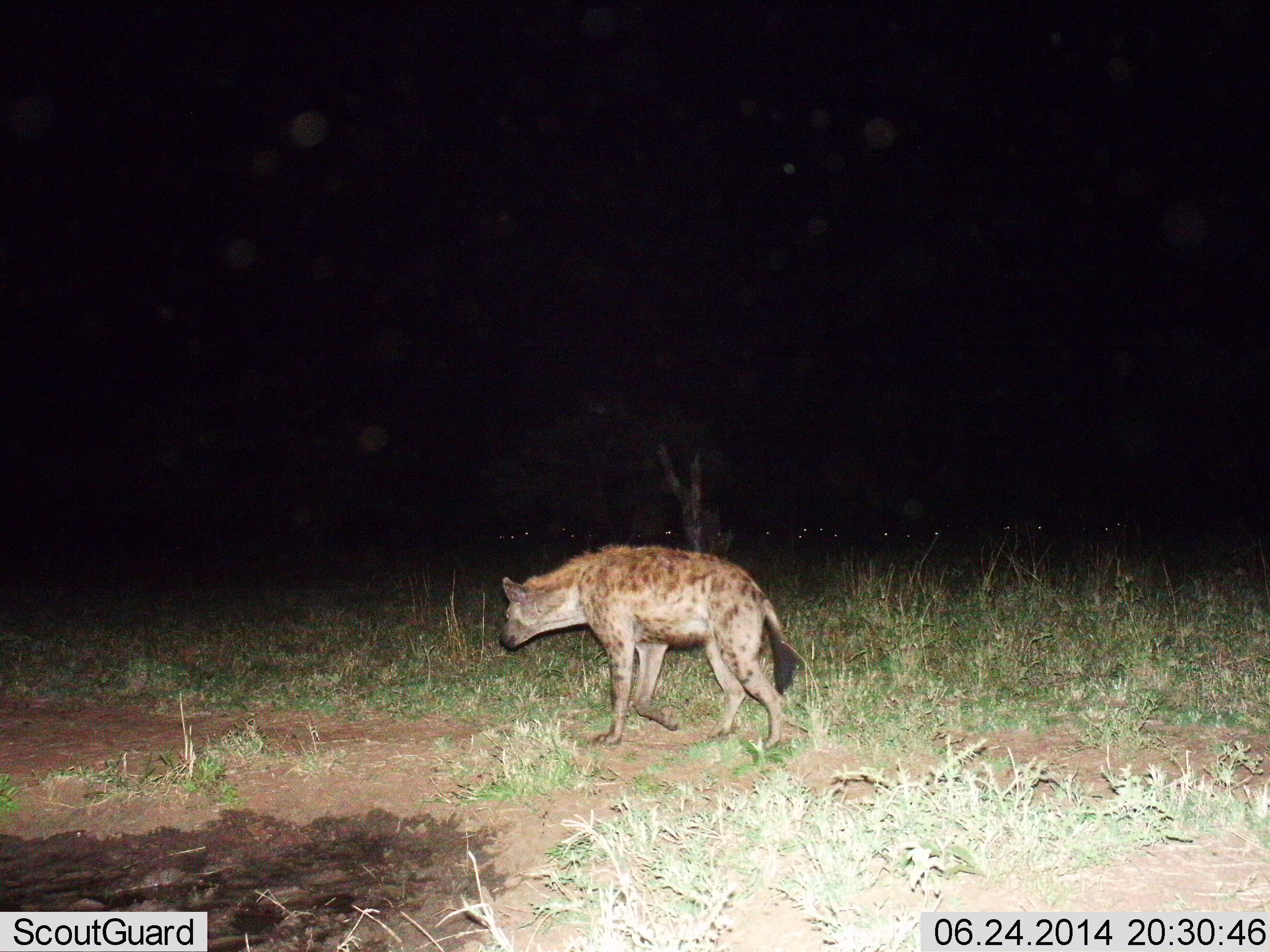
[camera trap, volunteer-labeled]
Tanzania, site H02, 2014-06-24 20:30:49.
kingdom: Animalia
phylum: Chordata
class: Mammalia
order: Carnivora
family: Hyaenidae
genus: Crocuta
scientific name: Crocuta crocuta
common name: spotted hyena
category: hyenaspotted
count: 1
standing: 18%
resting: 0%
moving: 91%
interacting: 0%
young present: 0%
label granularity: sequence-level